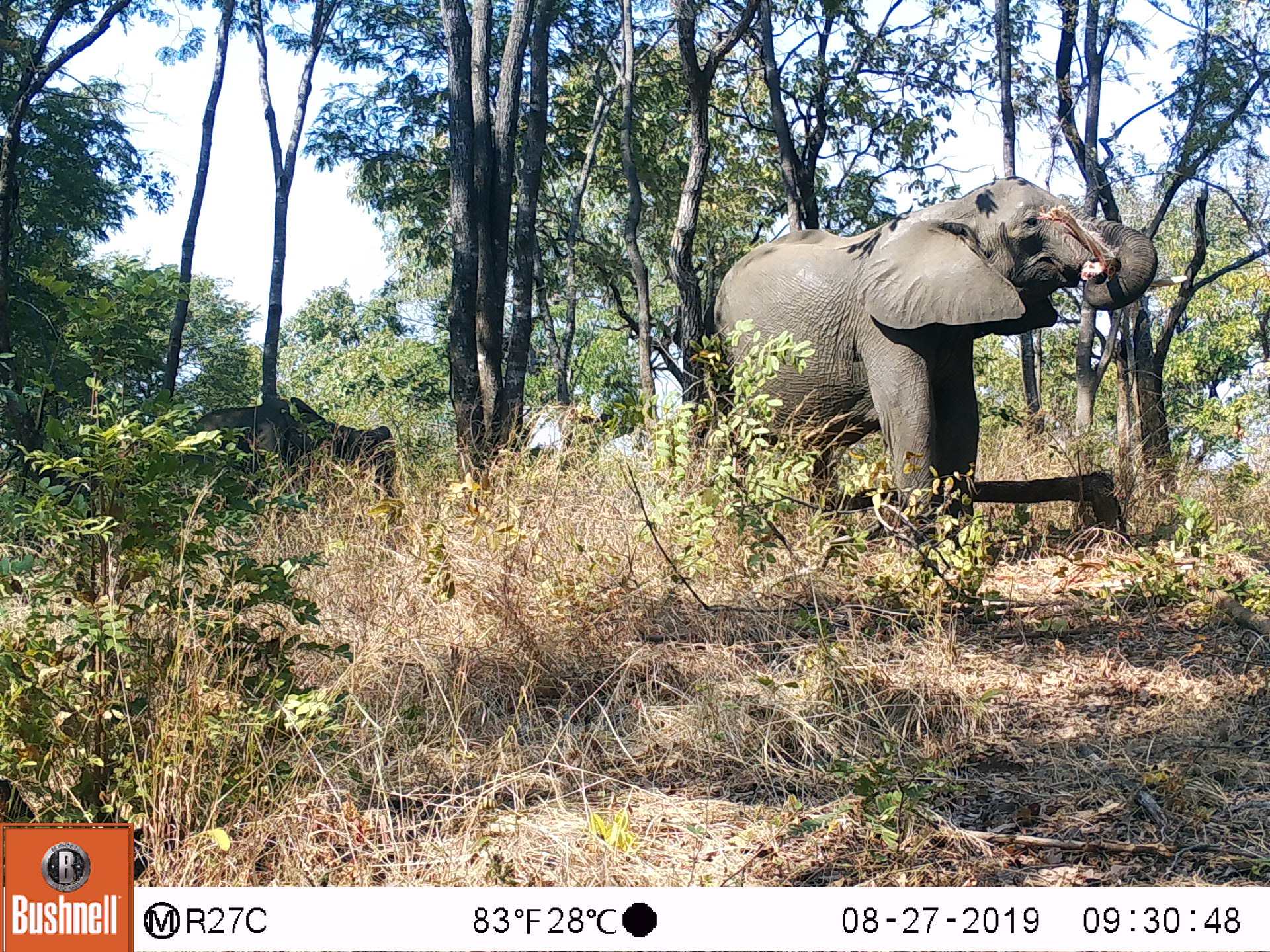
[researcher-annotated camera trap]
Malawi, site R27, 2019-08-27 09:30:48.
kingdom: Animalia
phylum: Chordata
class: Mammalia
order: Proboscidea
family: Elephantidae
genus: Loxodonta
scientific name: Loxodonta africana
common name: african savanna elephant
African savanna elephant (Loxodonta africana), count 2.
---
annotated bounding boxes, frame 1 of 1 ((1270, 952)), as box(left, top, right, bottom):
african savanna elephant: box(702, 166, 1190, 573); box(175, 394, 406, 528)